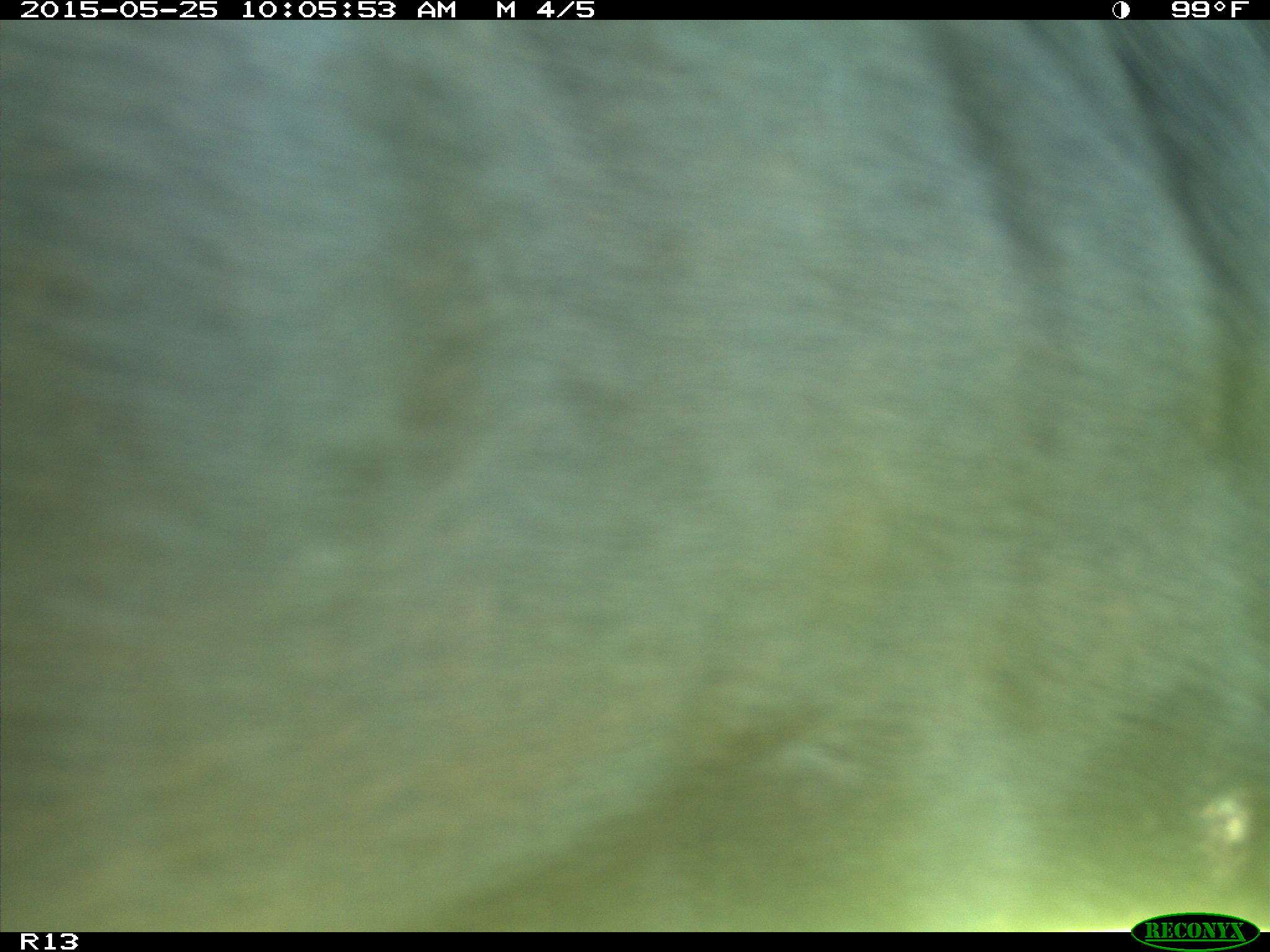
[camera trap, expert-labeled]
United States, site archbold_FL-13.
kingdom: Animalia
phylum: Chordata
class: Mammalia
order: Artiodactyla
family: Bovidae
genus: Bos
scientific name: Bos taurus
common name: domestic cow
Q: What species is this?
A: Bos taurus (domestic cow).